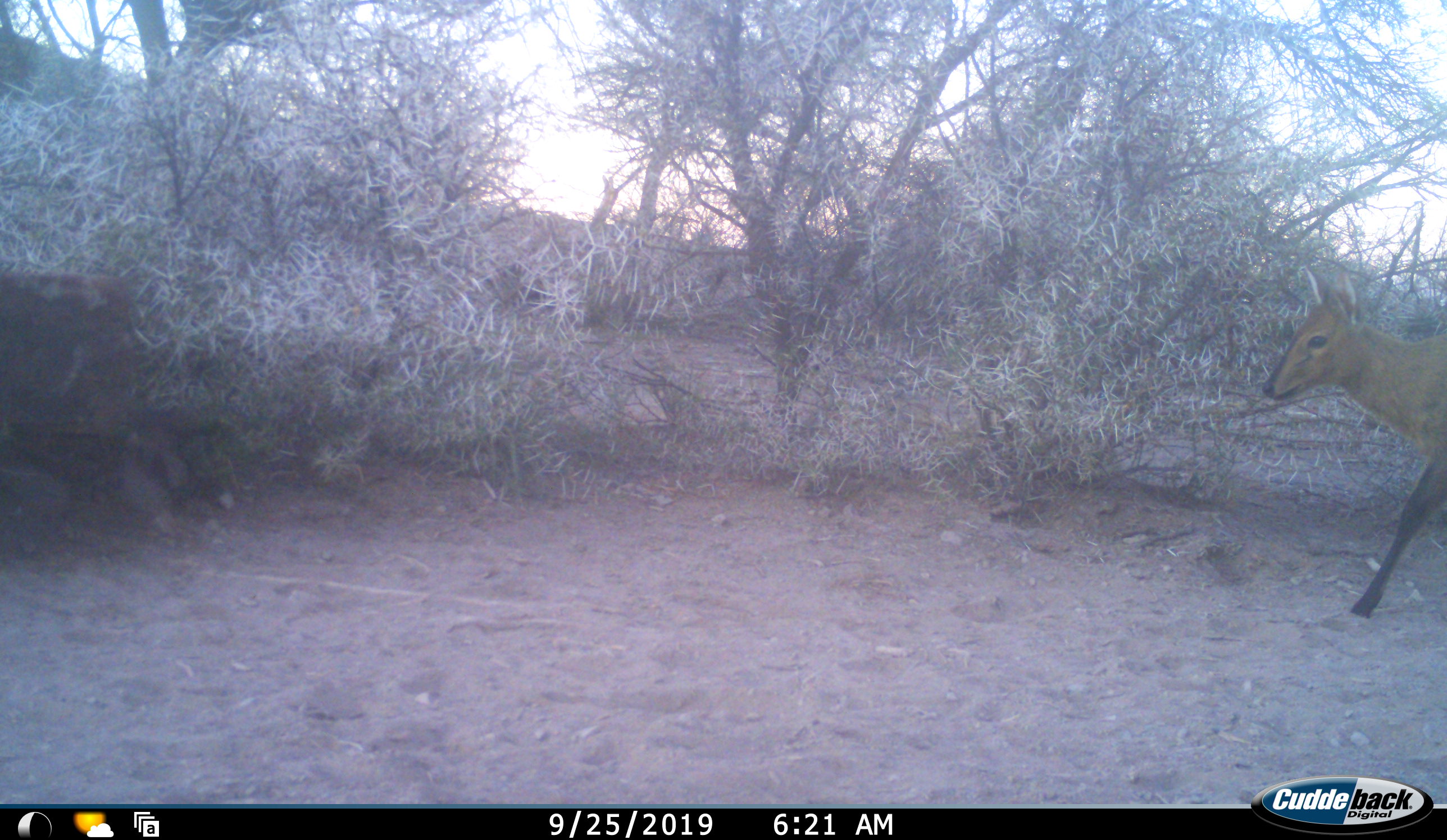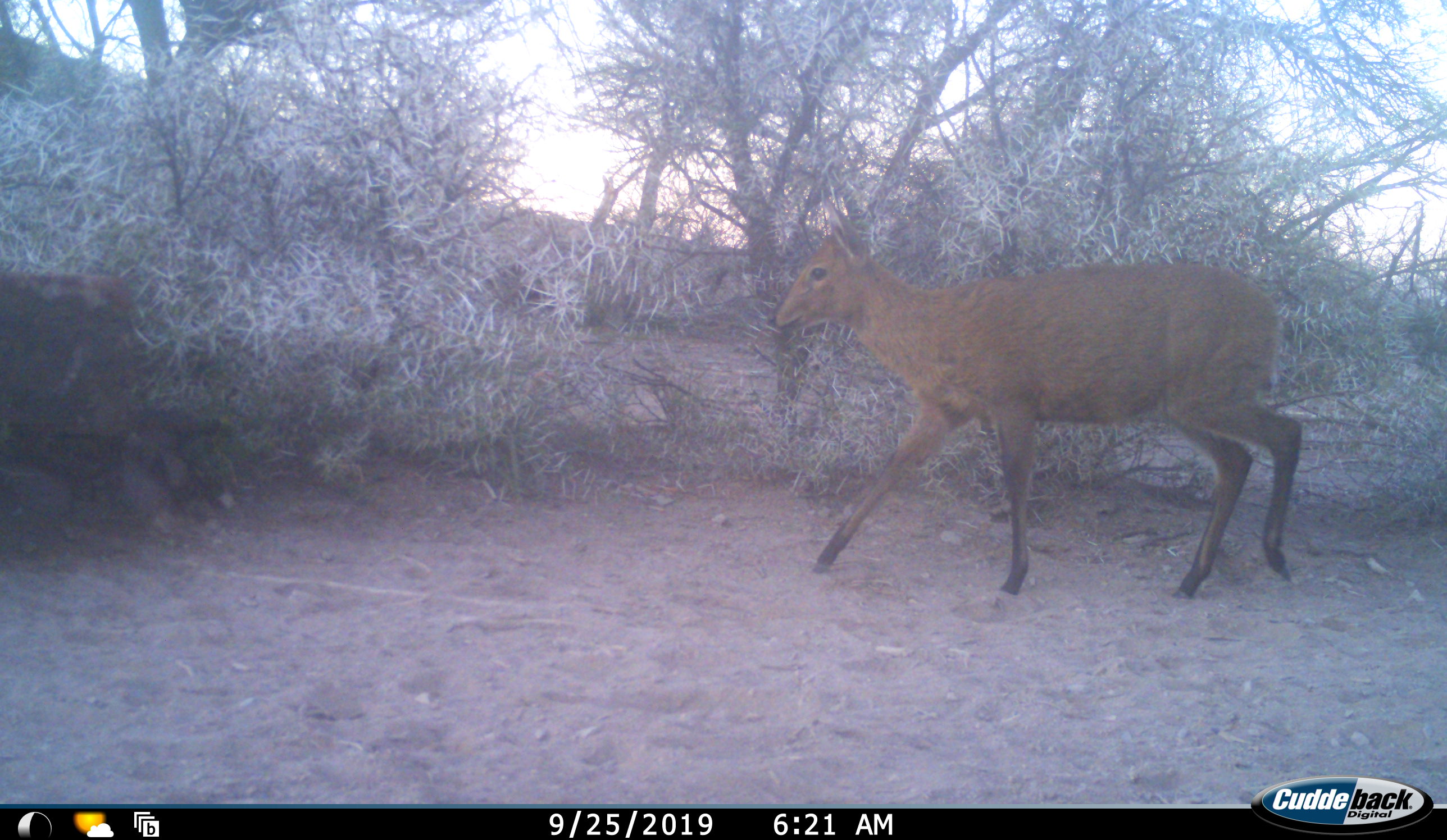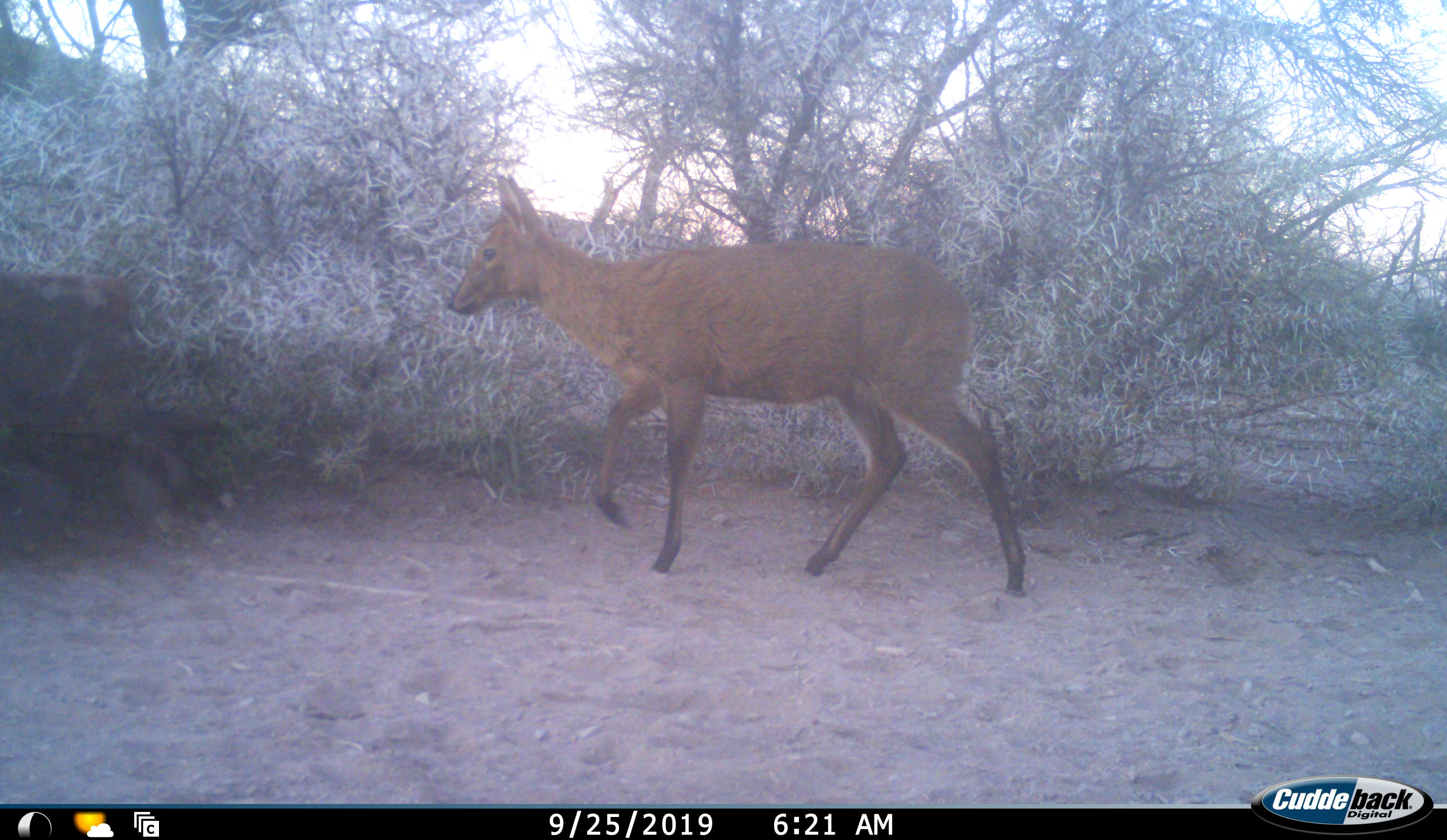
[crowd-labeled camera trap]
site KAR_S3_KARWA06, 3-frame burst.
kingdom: Animalia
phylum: Chordata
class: Mammalia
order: Artiodactyla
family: Bovidae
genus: Sylvicapra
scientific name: Sylvicapra grimmia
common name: common duiker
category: duikercommongrey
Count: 1.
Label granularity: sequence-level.